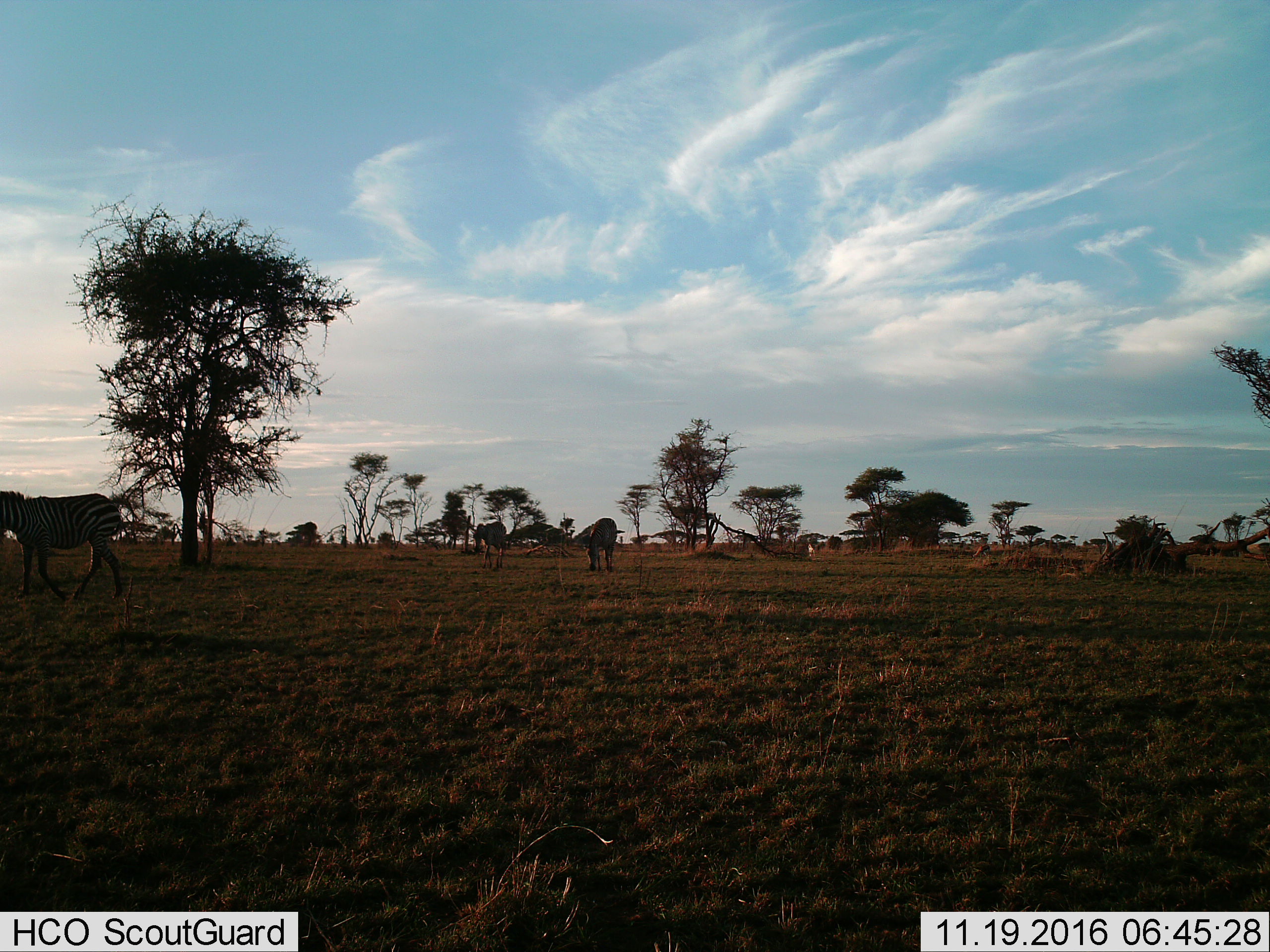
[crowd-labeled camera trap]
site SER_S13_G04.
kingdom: Animalia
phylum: Chordata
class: Mammalia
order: Perissodactyla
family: Equidae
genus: Equus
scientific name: Equus quagga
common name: plains zebra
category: zebraplains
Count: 3.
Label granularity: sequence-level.